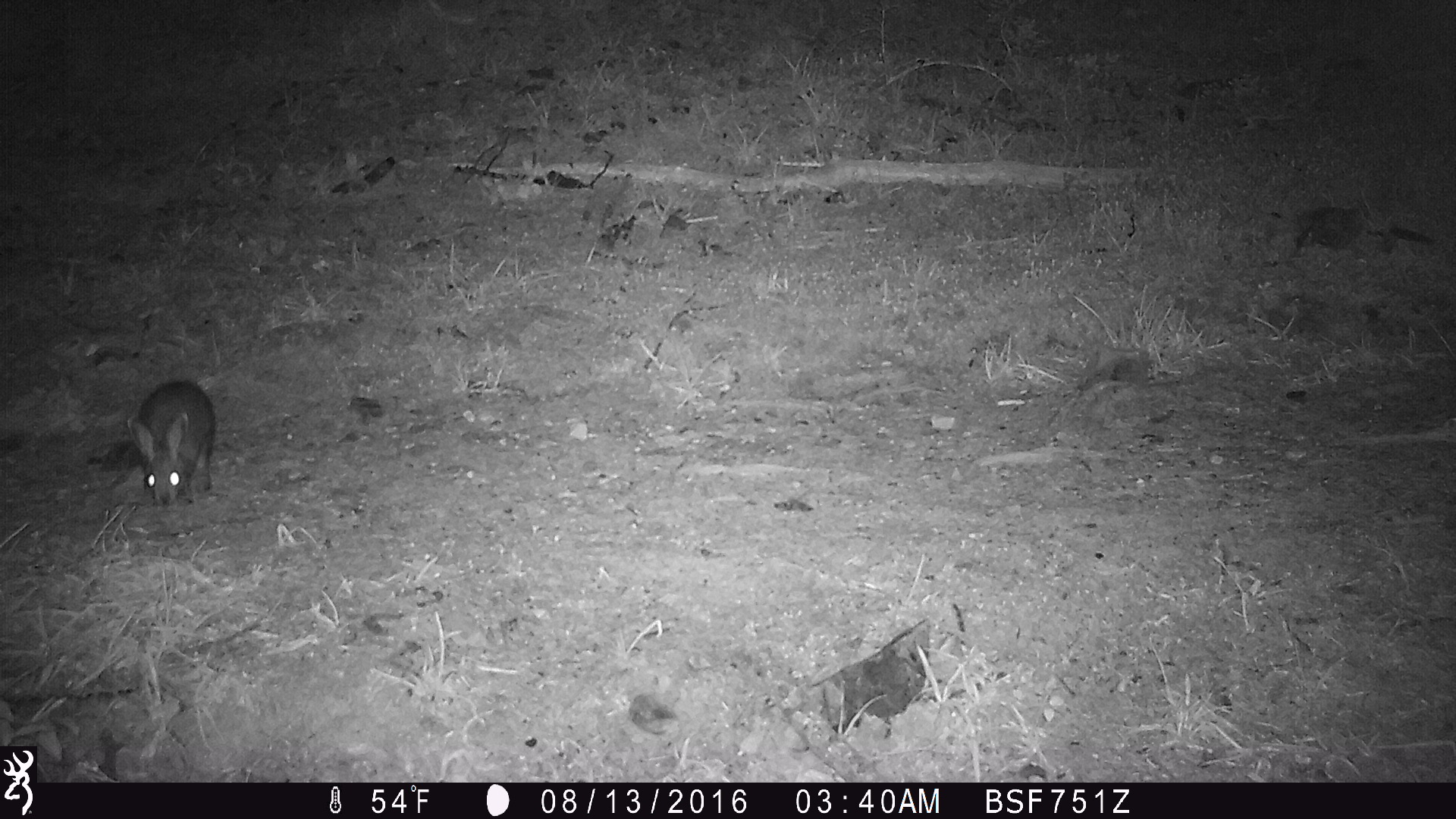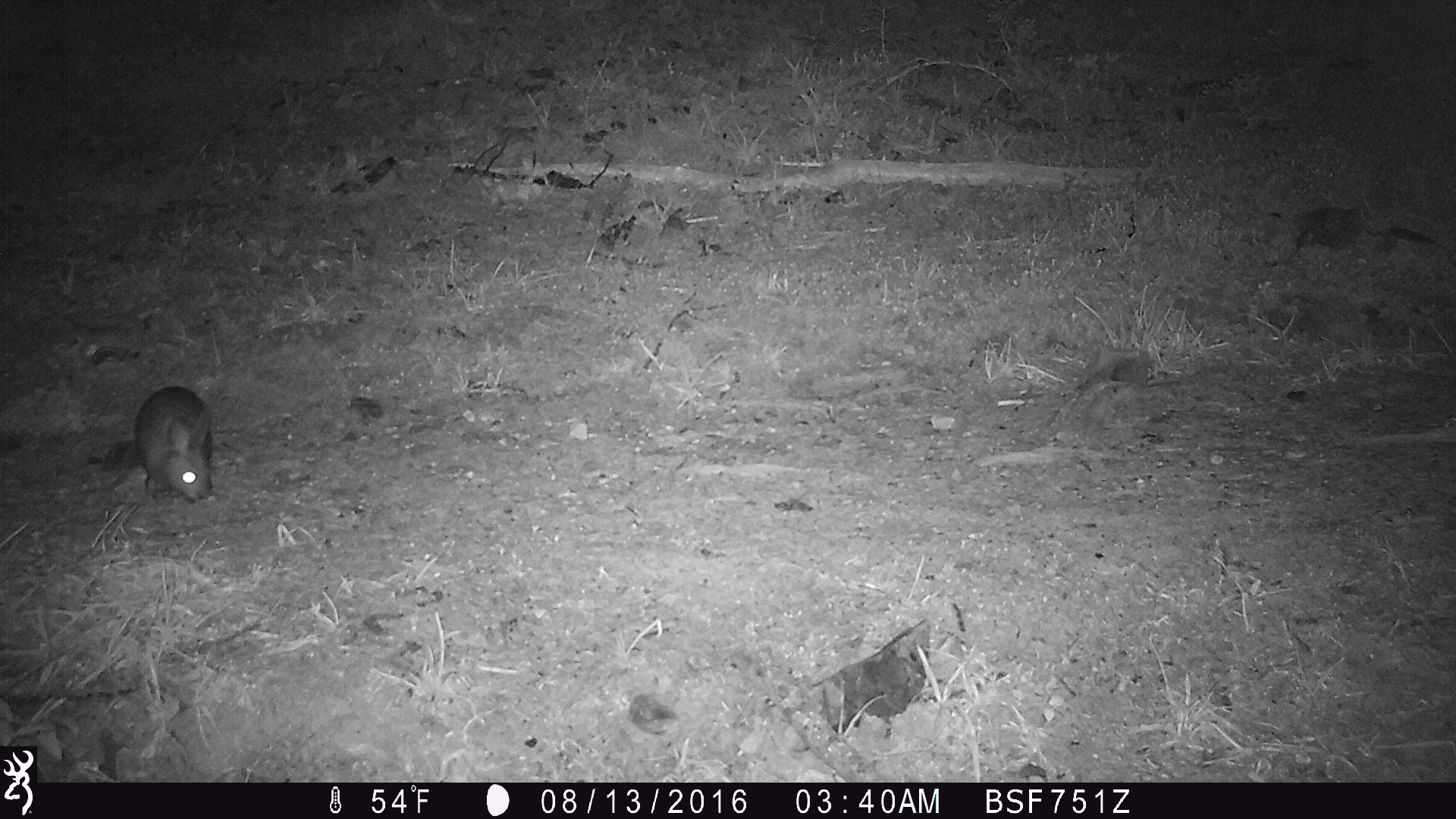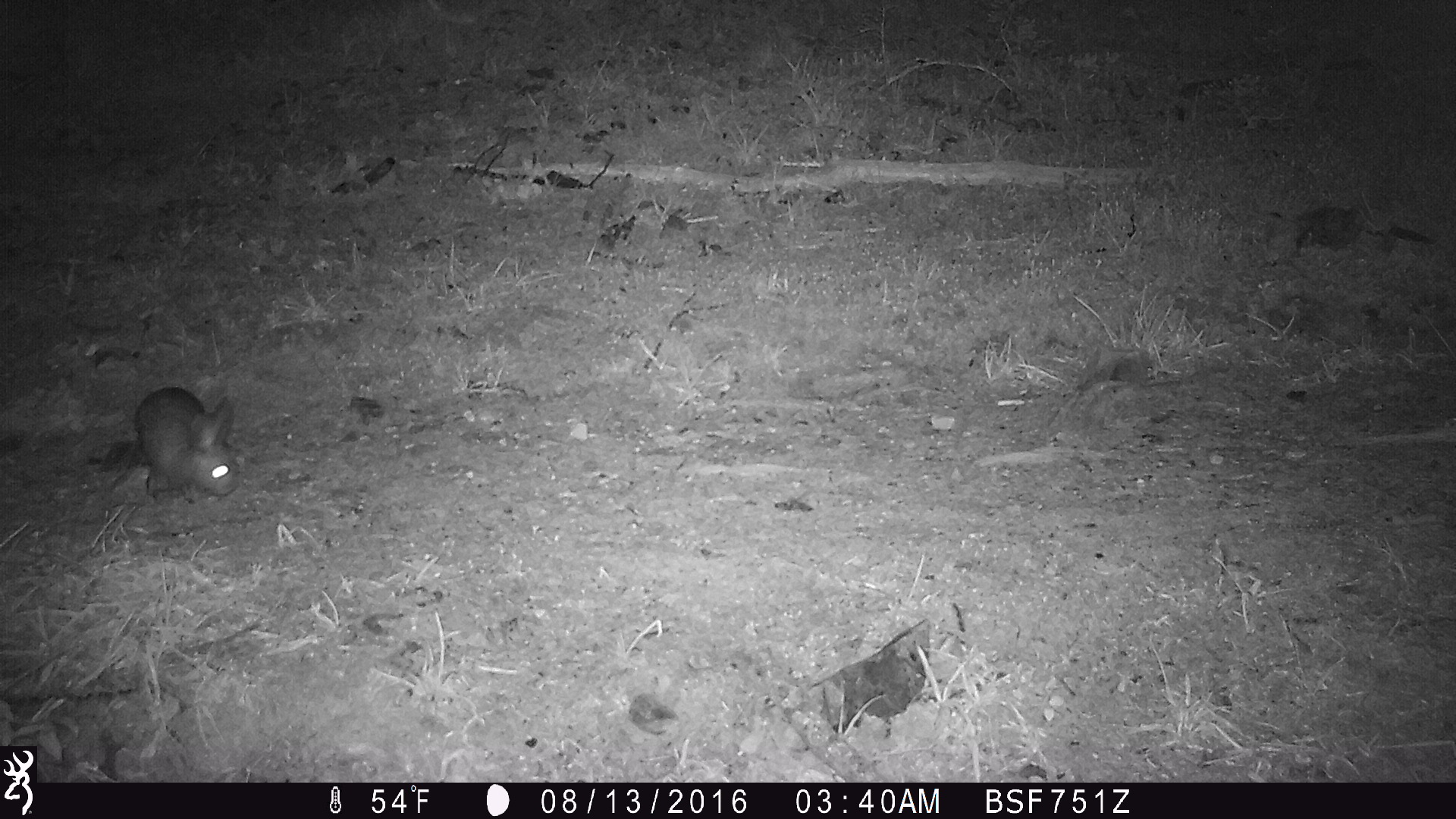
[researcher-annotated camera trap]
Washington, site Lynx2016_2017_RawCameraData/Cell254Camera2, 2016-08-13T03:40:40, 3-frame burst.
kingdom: Animalia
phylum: Chordata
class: Mammalia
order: Lagomorpha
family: Leporidae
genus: Lepus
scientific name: Lepus americanus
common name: snowshoe hare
Lepus americanus (snowshoe hare). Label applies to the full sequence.